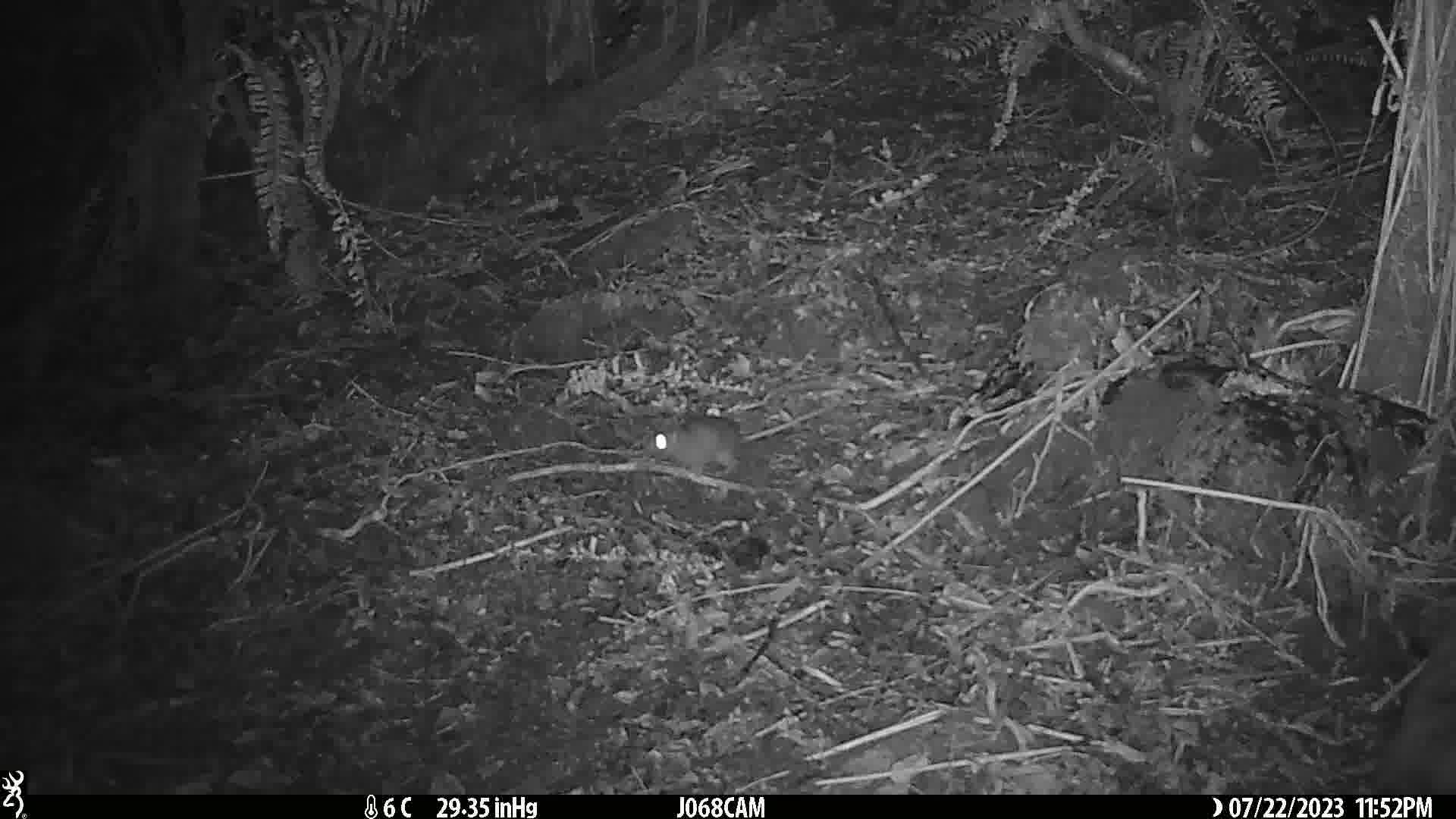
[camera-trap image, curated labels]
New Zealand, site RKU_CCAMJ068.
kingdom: Animalia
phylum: Chordata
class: Mammalia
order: Rodentia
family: Muridae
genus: Rattus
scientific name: Rattus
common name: rat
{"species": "rat (Rattus)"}